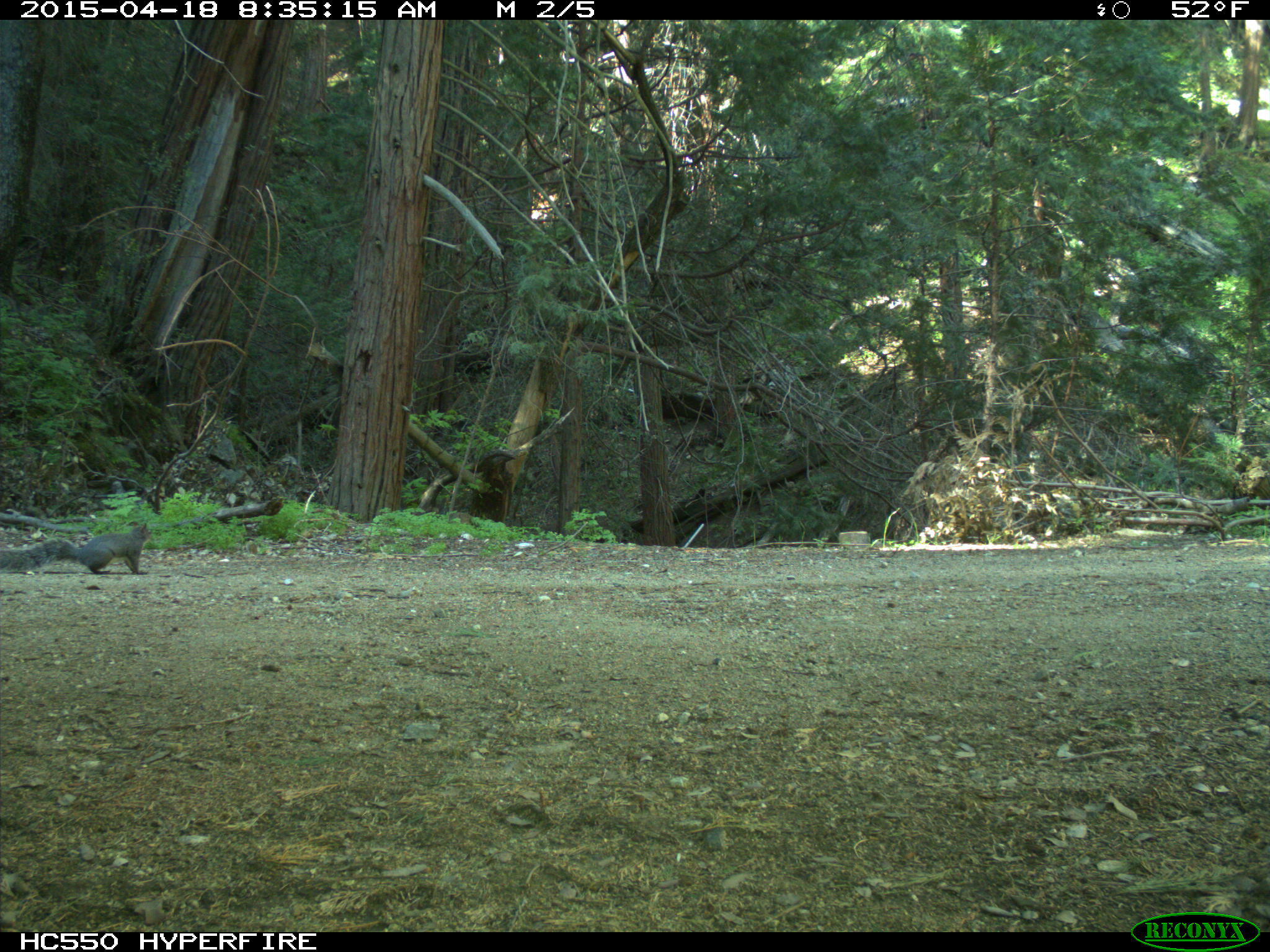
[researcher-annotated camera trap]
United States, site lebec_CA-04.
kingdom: Animalia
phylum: Chordata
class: Mammalia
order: Rodentia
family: Sciuridae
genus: Sciurus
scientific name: Sciurus carolinensis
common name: eastern gray squirrel